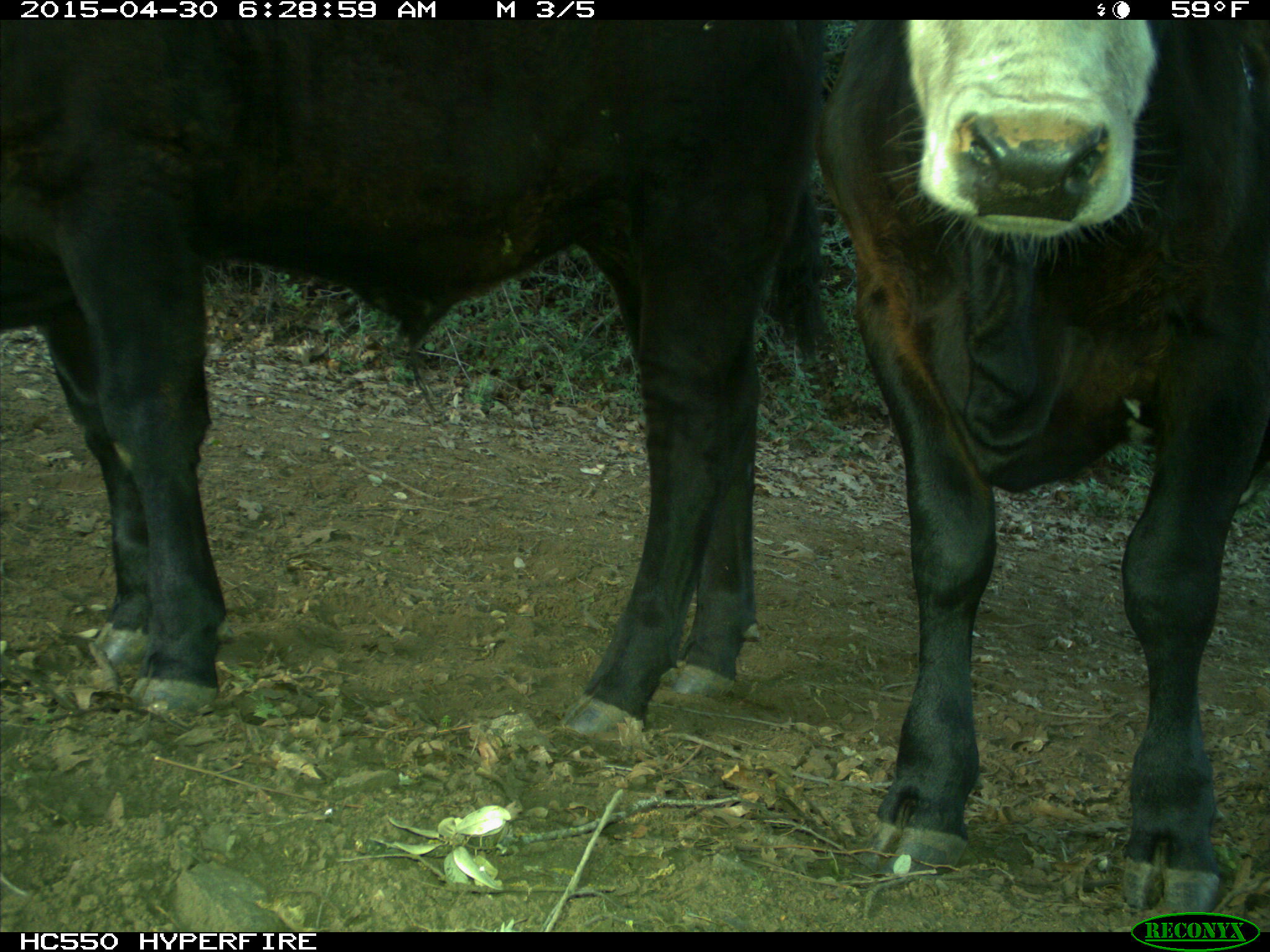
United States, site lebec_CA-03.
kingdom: Animalia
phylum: Chordata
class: Mammalia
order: Artiodactyla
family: Bovidae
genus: Bos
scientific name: Bos taurus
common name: domestic cow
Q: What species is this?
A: Bos taurus (domestic cow).